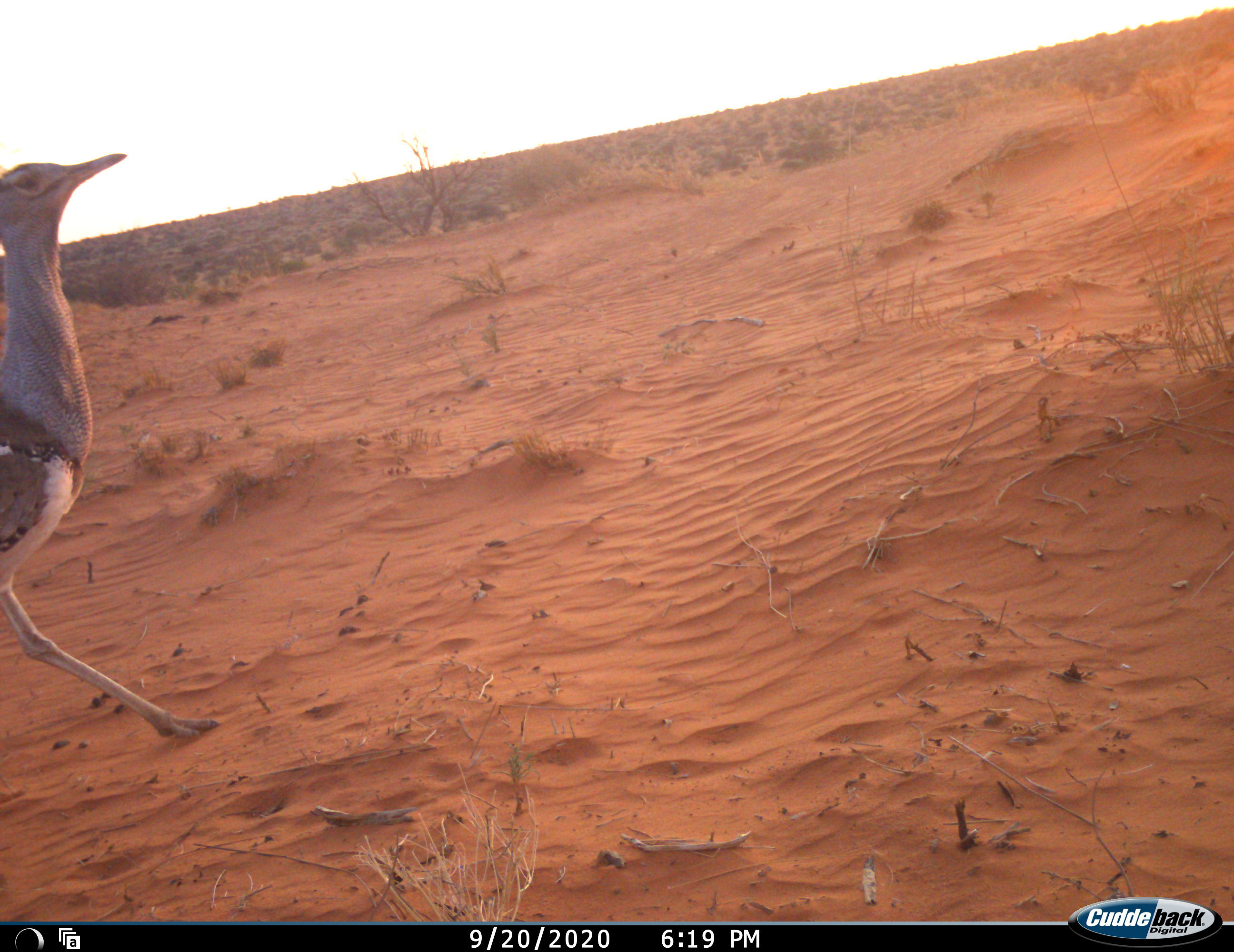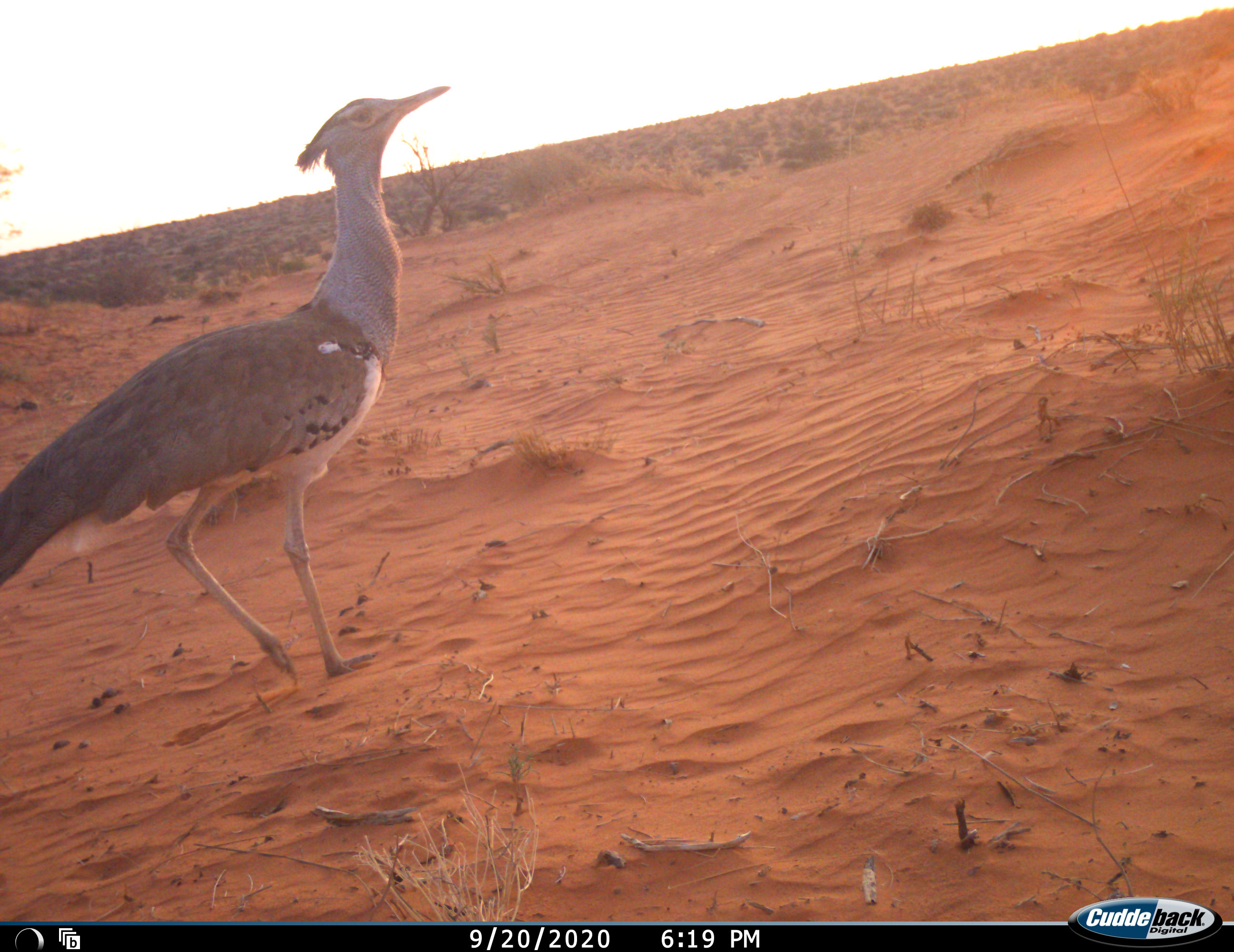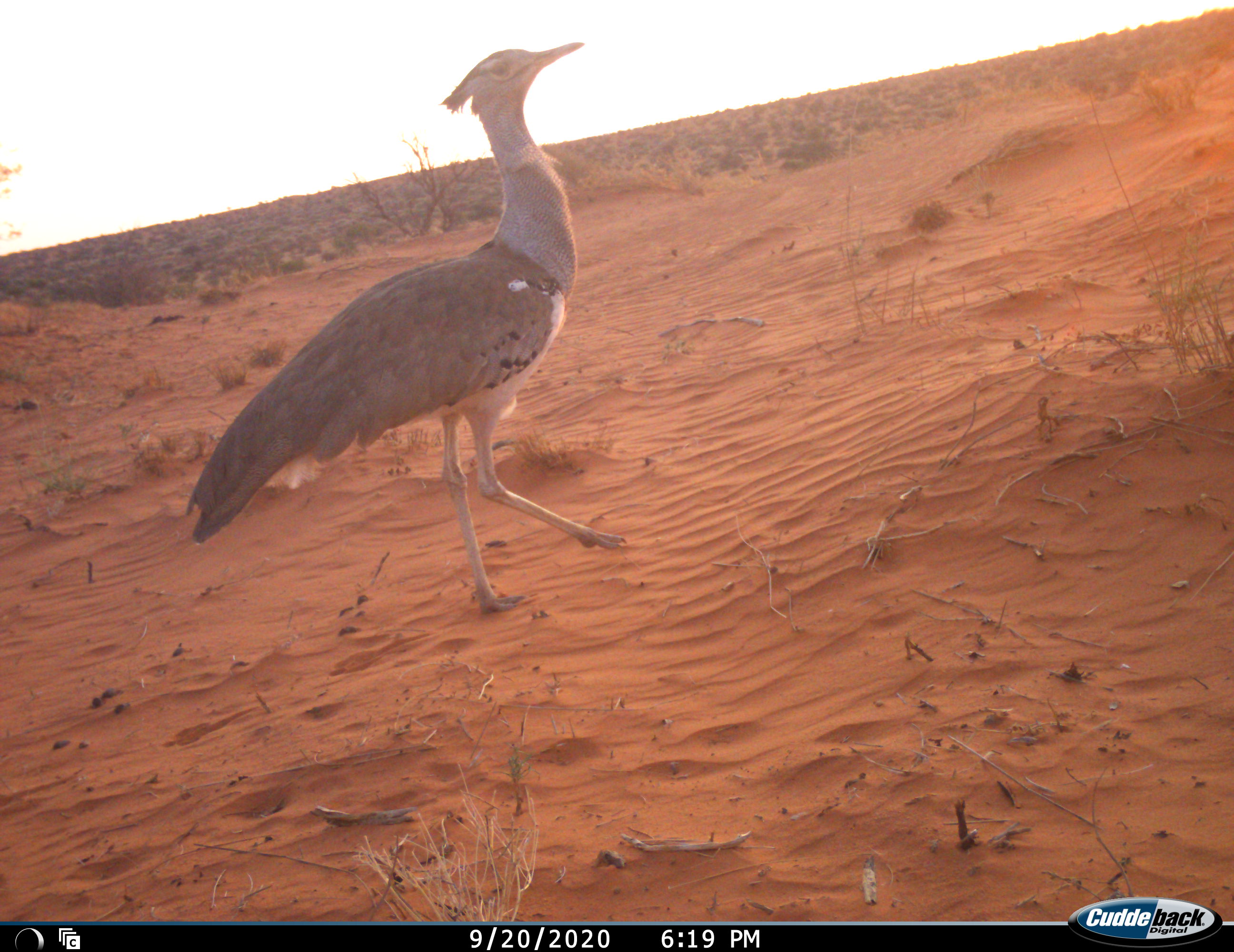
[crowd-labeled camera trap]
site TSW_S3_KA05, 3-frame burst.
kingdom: Animalia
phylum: Chordata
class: Aves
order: Otidiformes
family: Otididae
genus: Ardeotis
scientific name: Ardeotis kori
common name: kori bustard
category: bustardkori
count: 1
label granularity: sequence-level